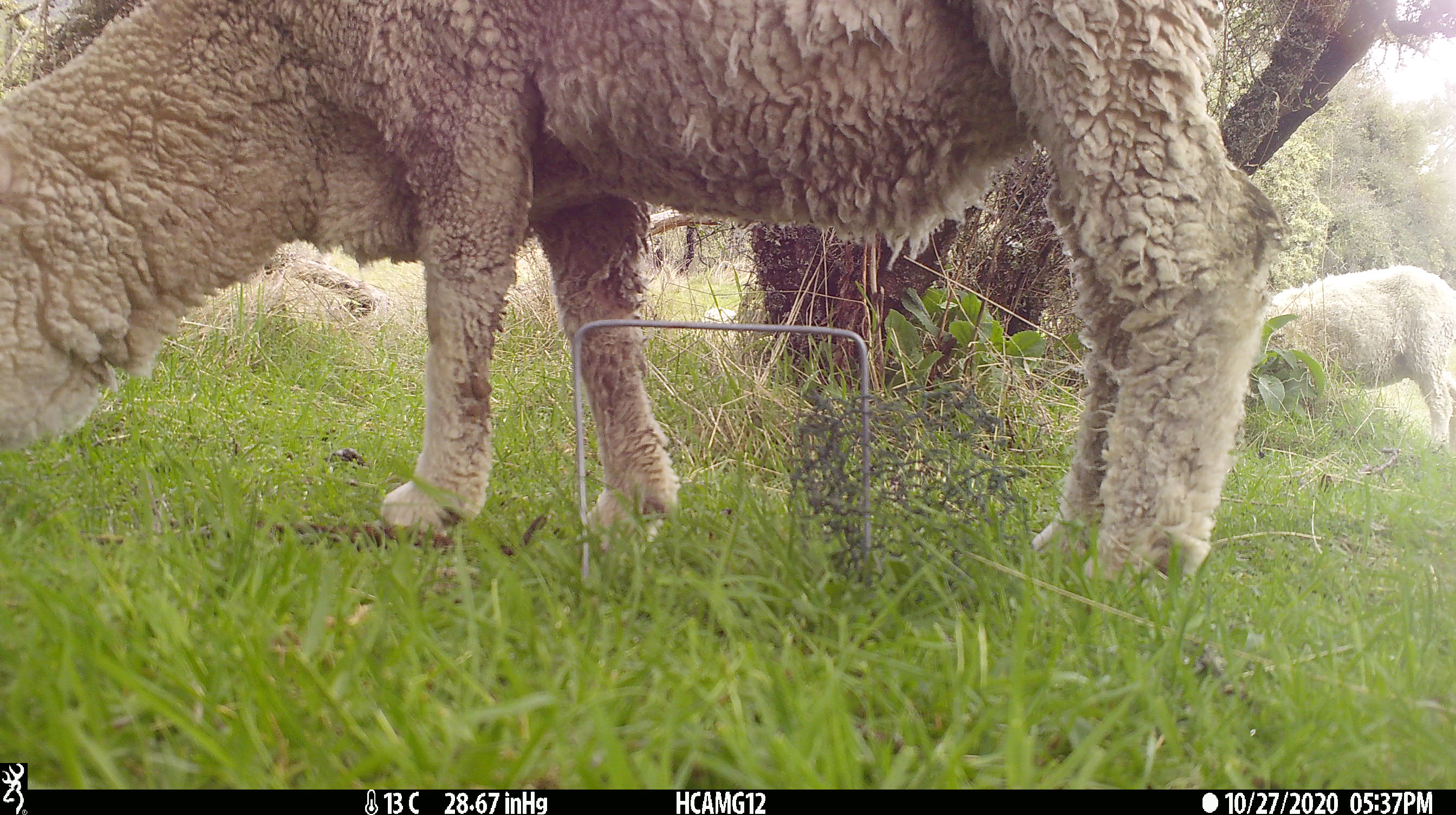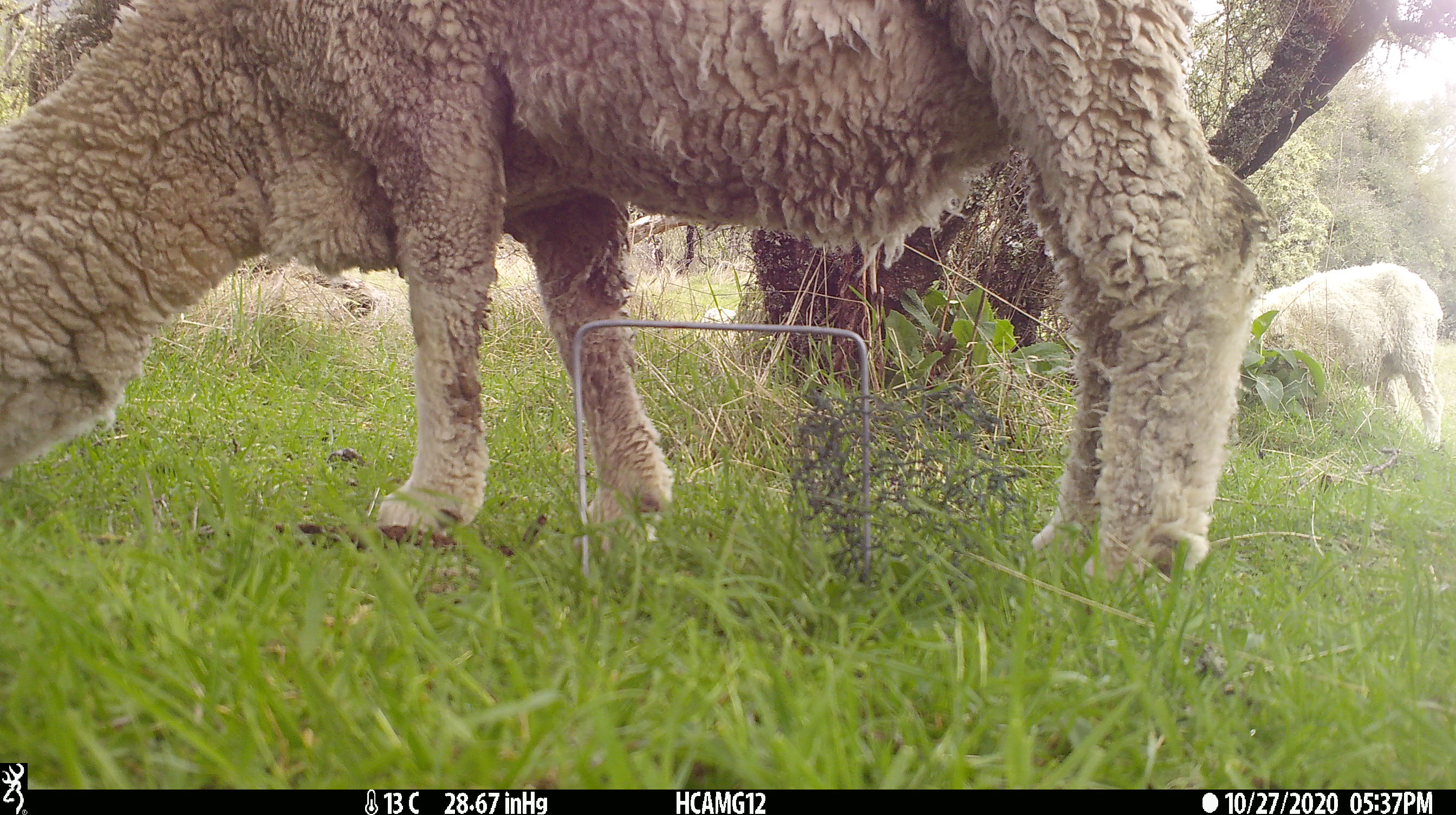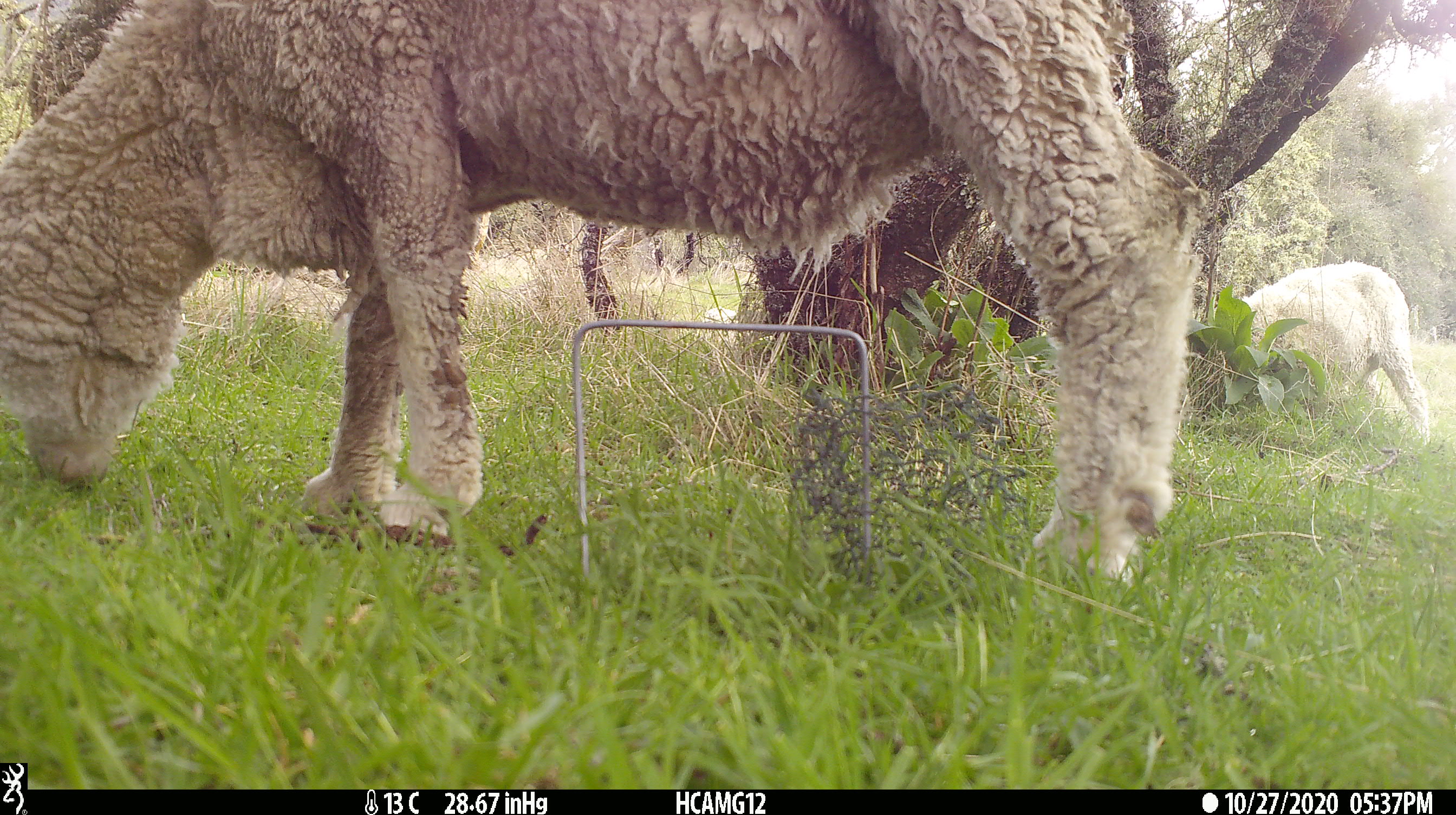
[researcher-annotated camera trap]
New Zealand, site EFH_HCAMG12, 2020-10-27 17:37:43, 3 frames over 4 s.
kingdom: Animalia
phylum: Chordata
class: Mammalia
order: Artiodactyla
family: Bovidae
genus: Ovis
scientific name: Ovis aries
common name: domestic sheep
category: sheep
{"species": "sheep (domestic sheep) (Ovis aries)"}